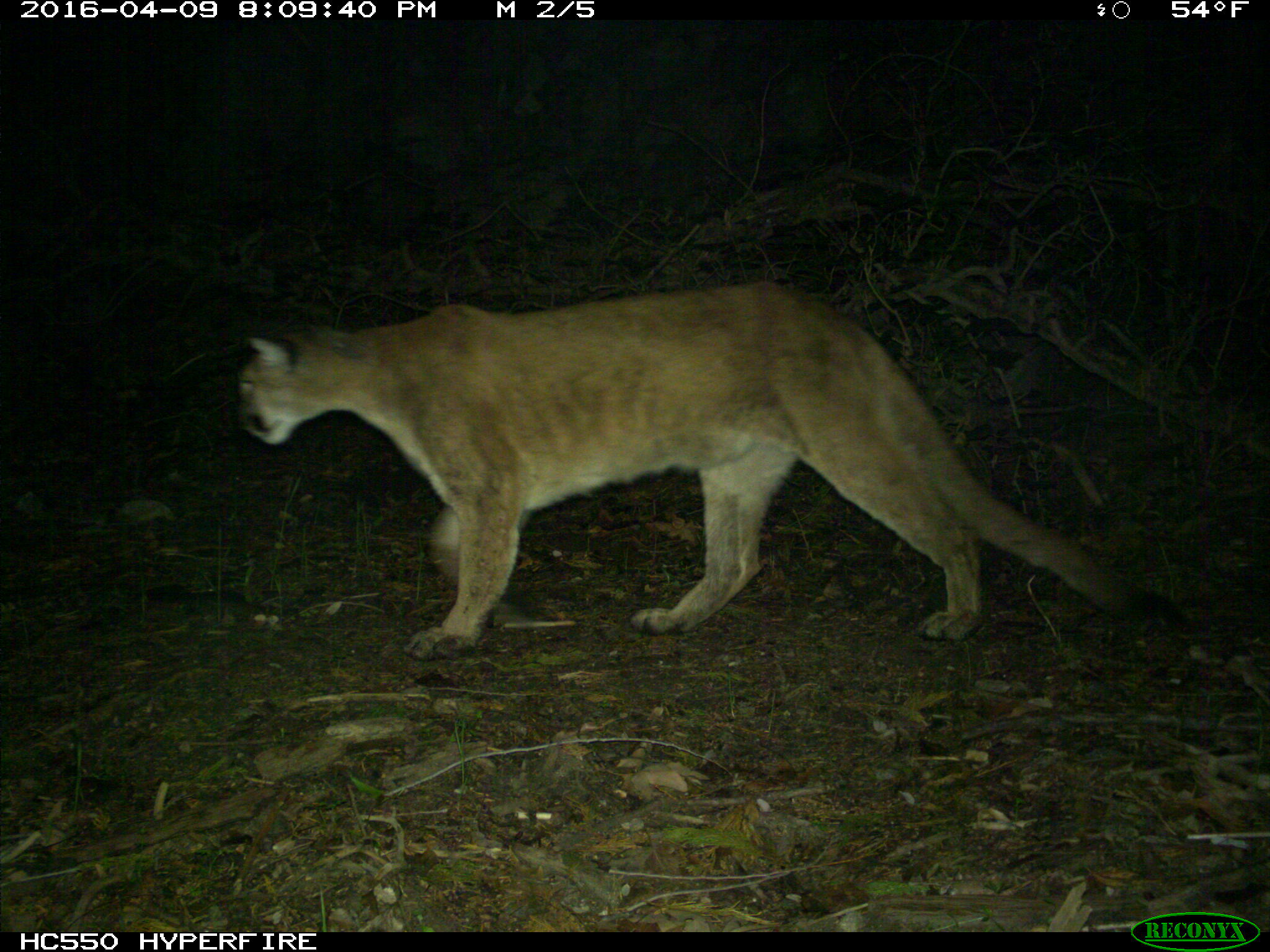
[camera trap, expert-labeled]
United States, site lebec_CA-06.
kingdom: Animalia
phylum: Chordata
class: Mammalia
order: Carnivora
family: Felidae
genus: Puma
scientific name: Puma concolor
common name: mountain lion